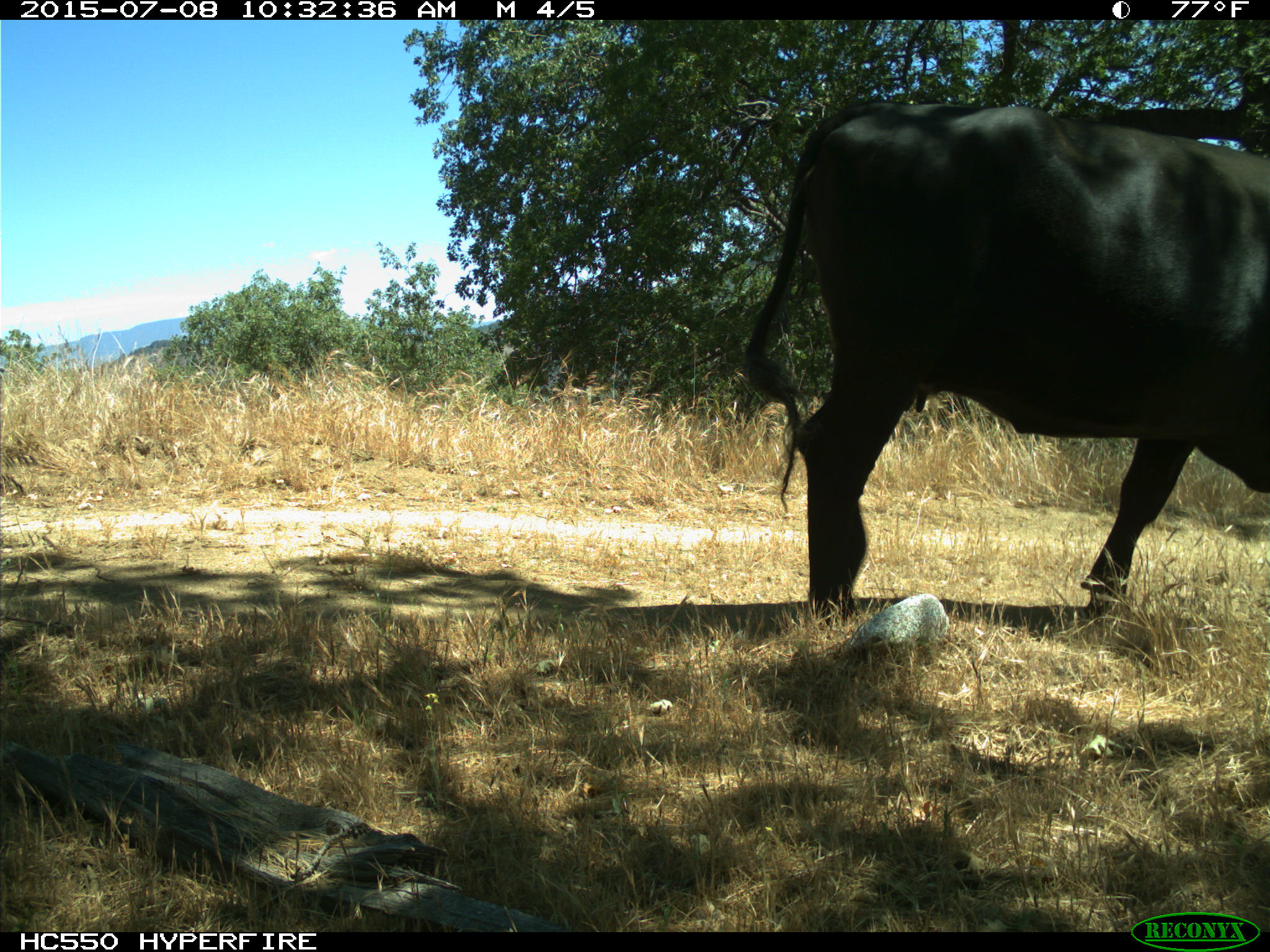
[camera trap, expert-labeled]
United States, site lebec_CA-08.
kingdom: Animalia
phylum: Chordata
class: Mammalia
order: Artiodactyla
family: Bovidae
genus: Bos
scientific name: Bos taurus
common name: domestic cow